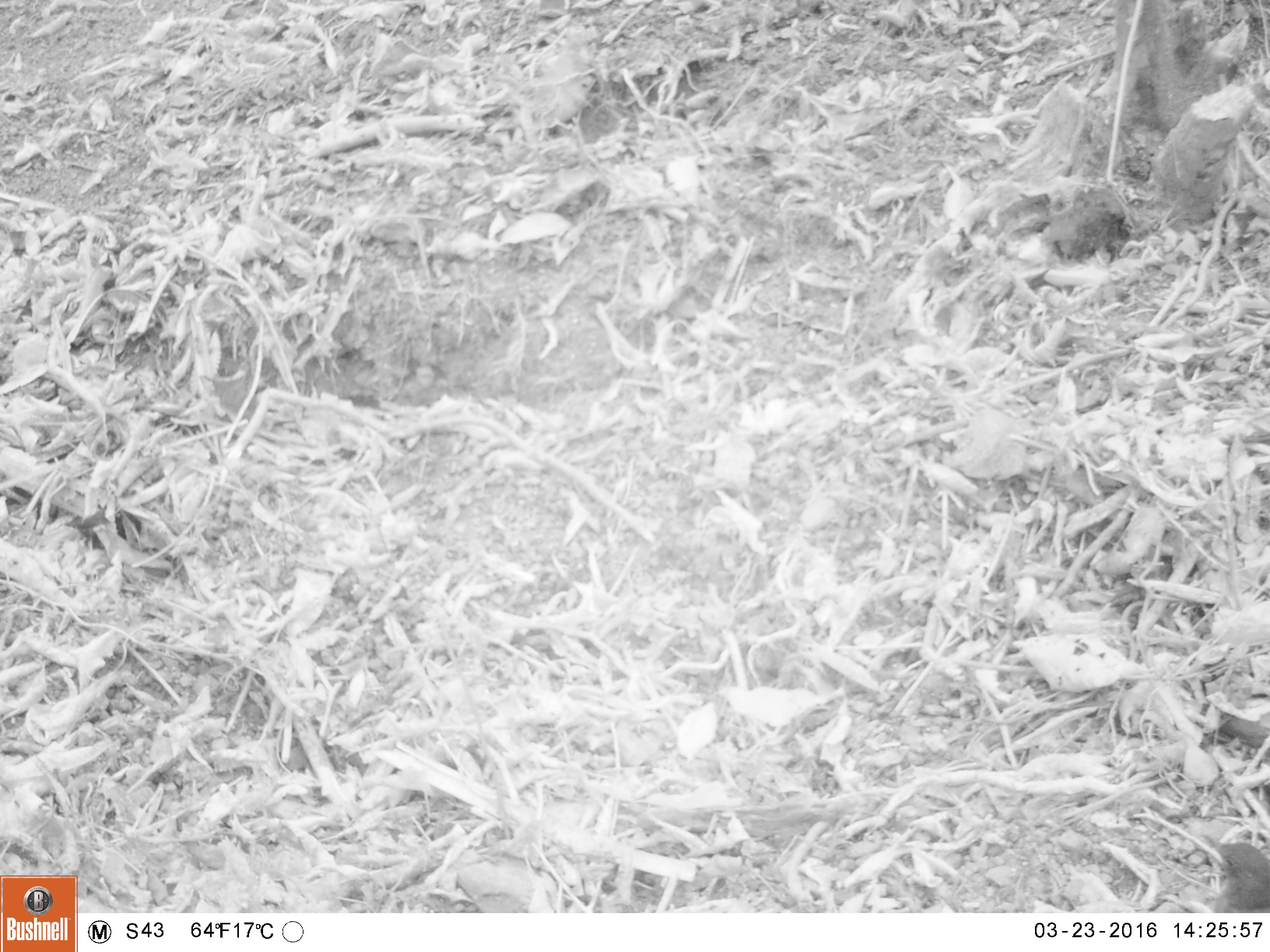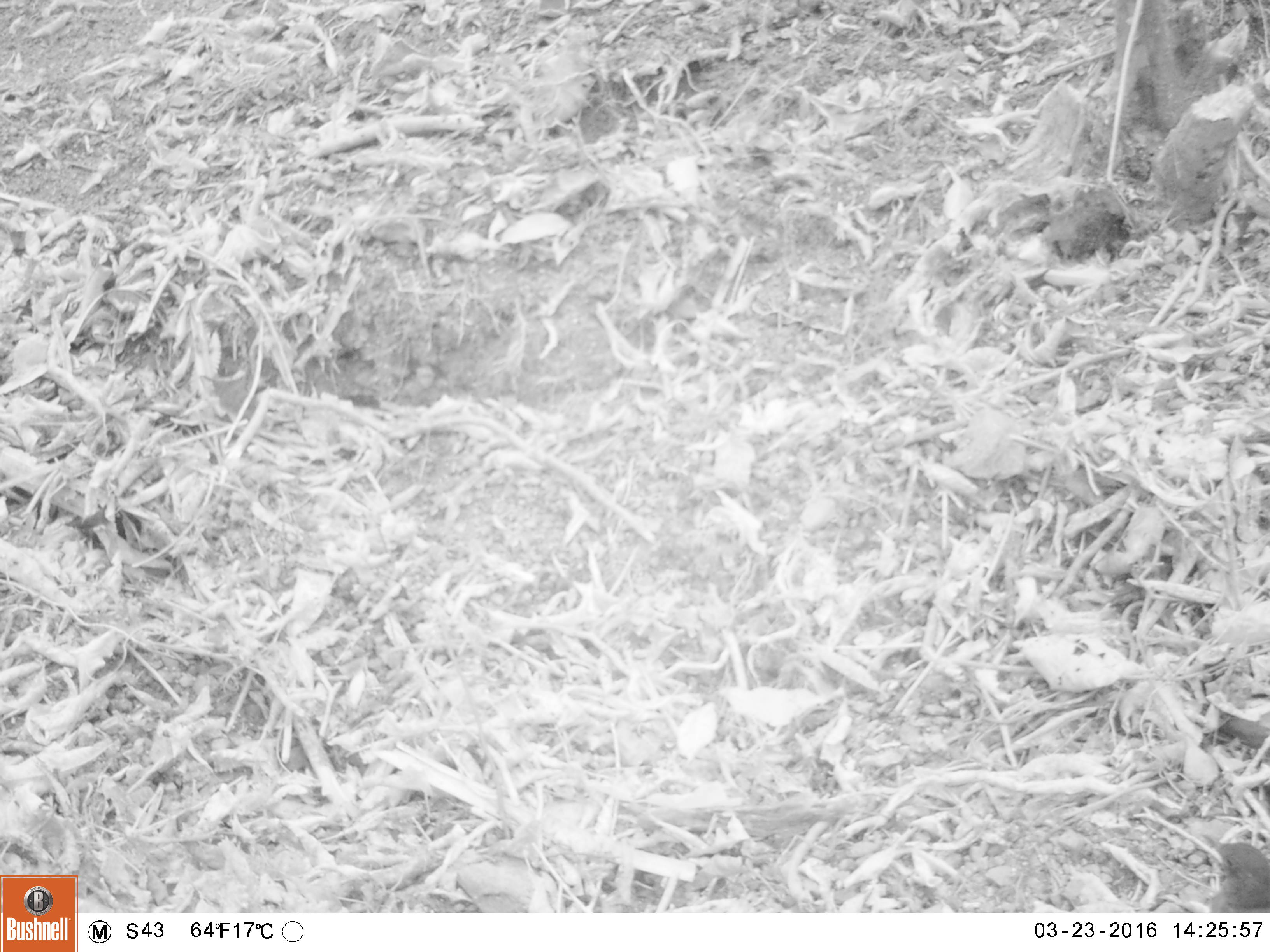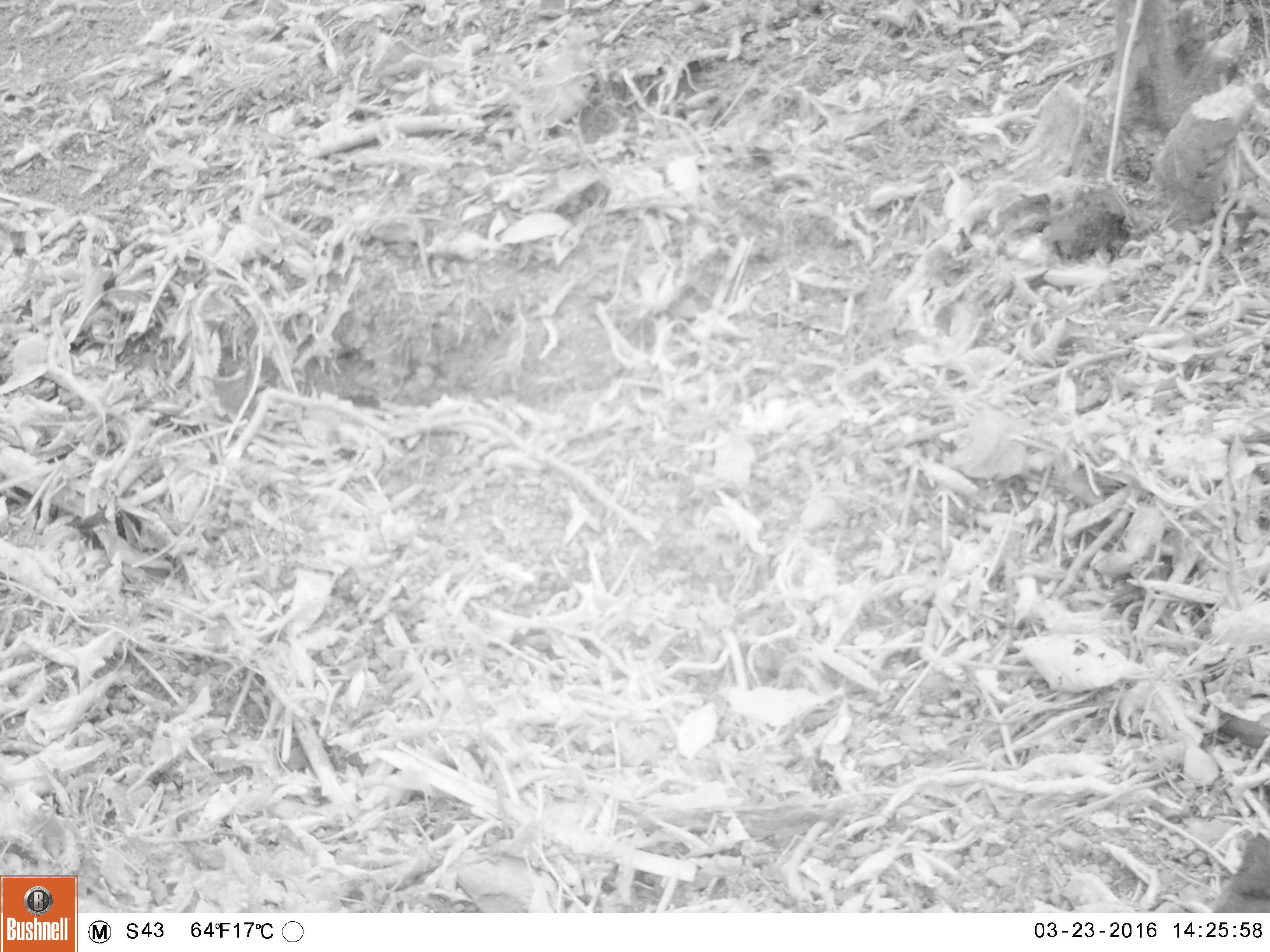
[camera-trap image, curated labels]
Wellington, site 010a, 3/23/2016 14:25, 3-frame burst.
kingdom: Animalia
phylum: Chordata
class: Aves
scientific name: Aves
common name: bird